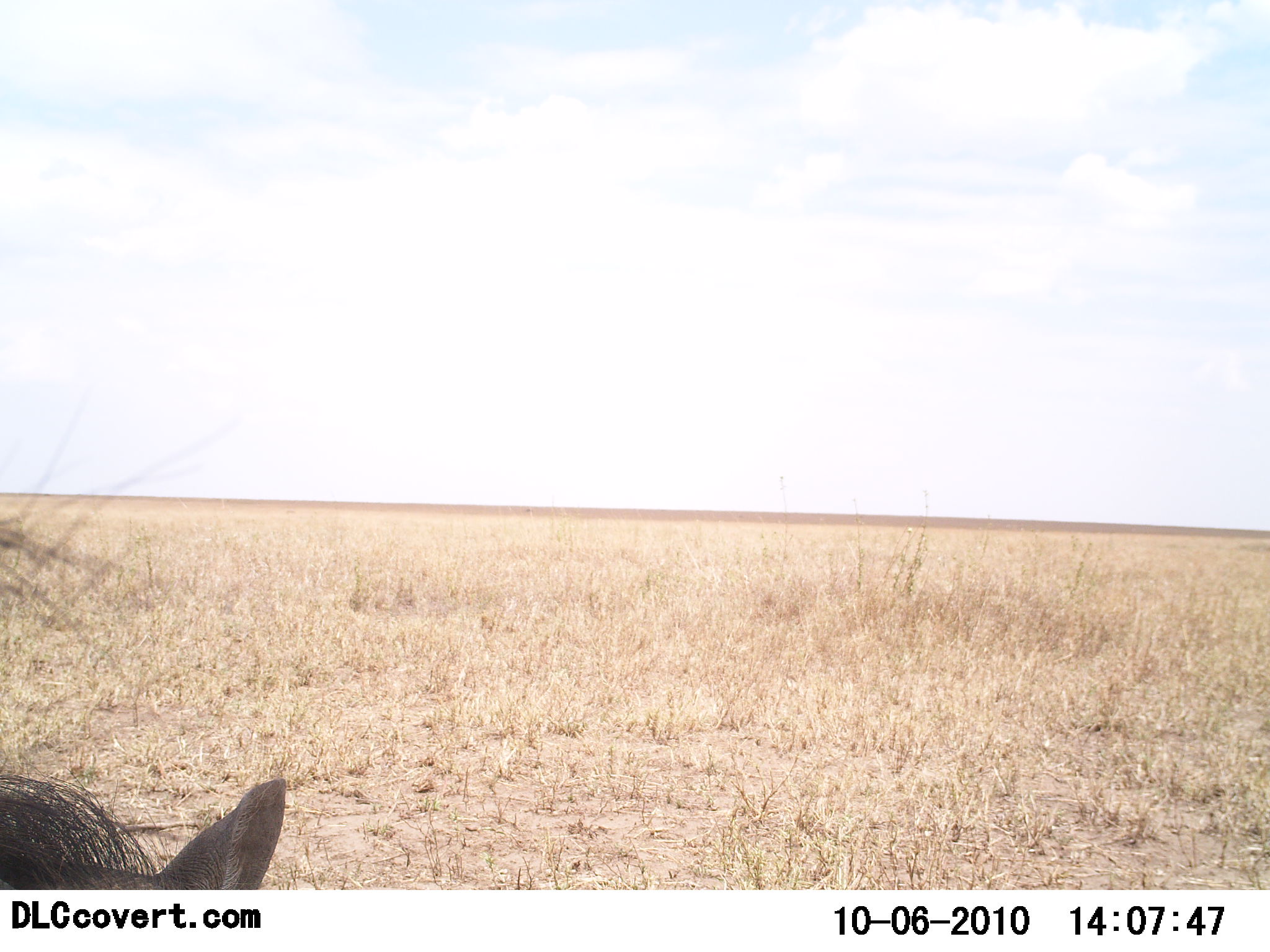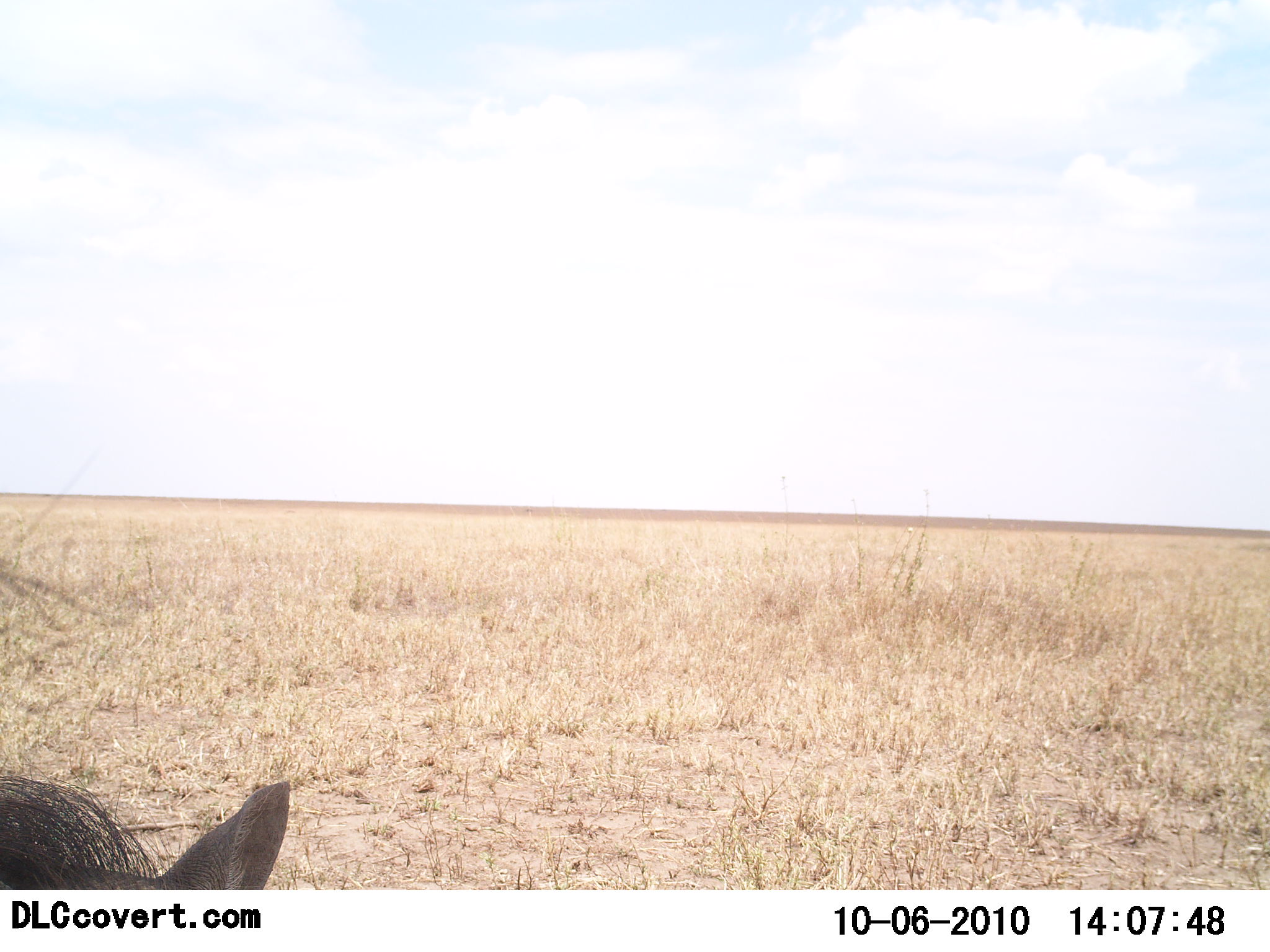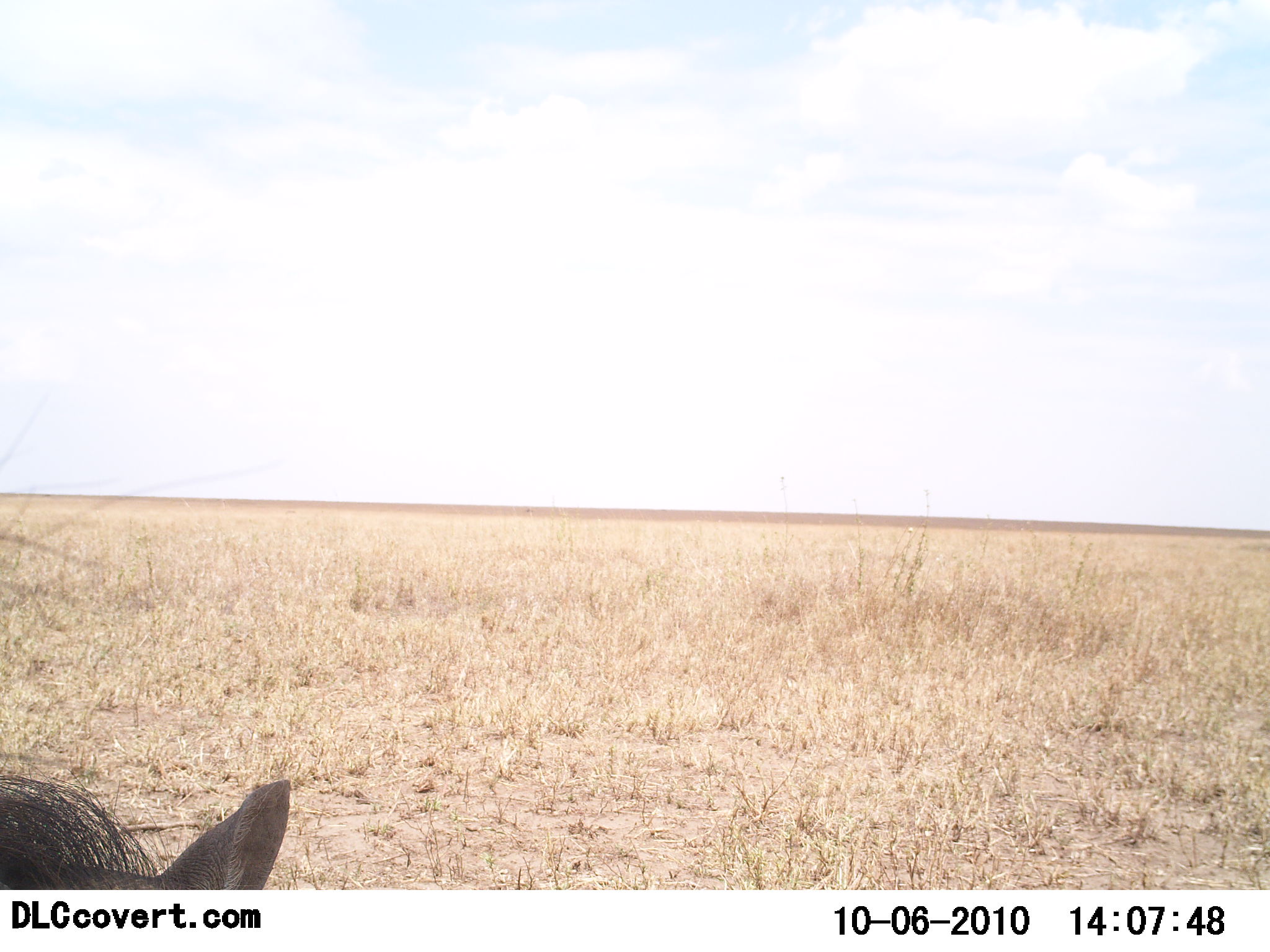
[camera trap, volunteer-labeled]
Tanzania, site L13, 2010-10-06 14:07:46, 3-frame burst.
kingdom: Animalia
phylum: Chordata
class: Mammalia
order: Artiodactyla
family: Suidae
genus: Phacochoerus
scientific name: Phacochoerus africanus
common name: warthog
Warthog (Phacochoerus africanus), count 1. Behavior (volunteer vote fractions): standing 83%, resting 11%, moving 6%, interacting 0%. Young present (vote fraction): 0%. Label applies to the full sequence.